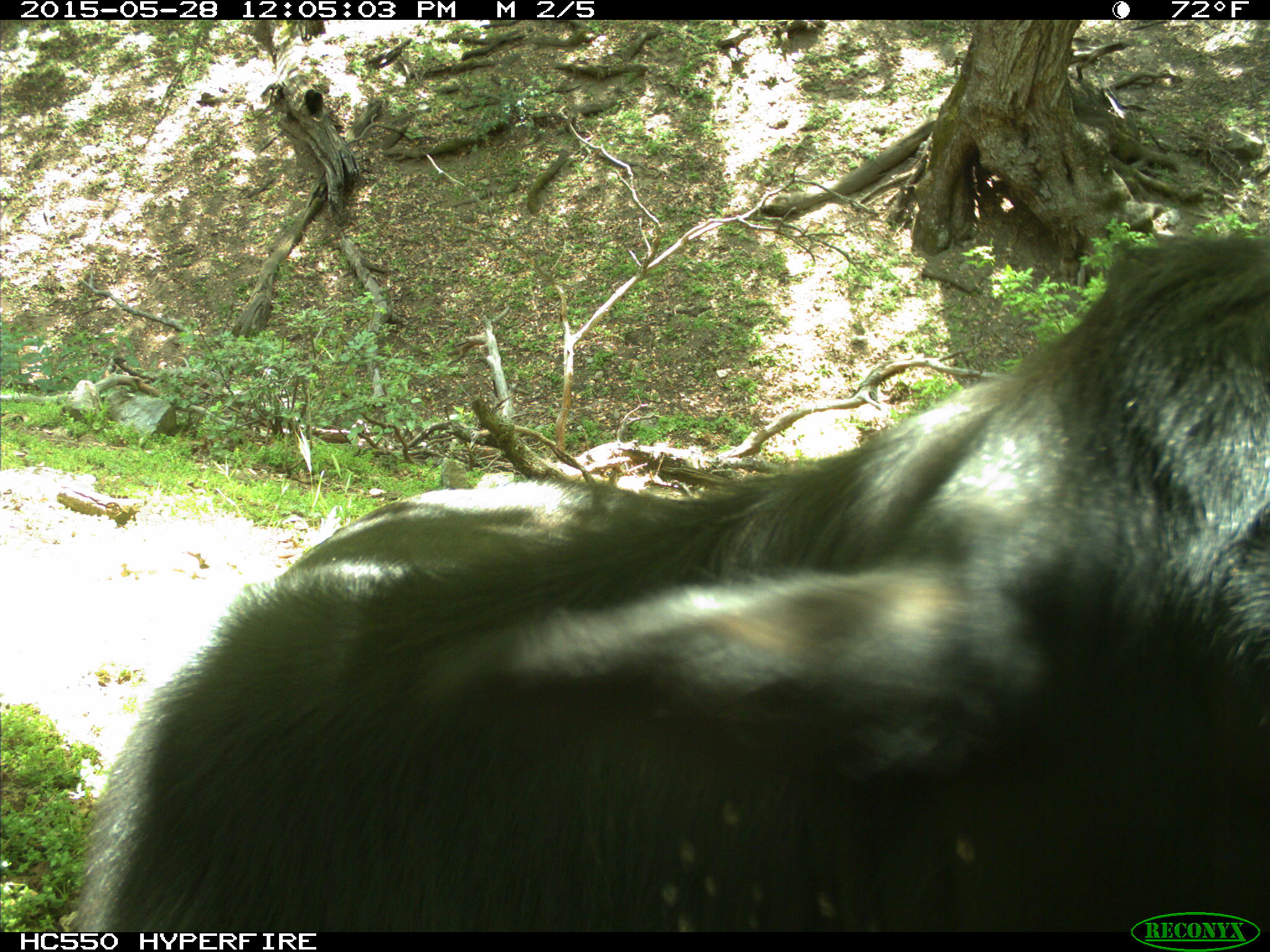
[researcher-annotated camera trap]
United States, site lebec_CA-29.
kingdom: Animalia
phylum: Chordata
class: Mammalia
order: Artiodactyla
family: Bovidae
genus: Bos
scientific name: Bos taurus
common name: domestic cow